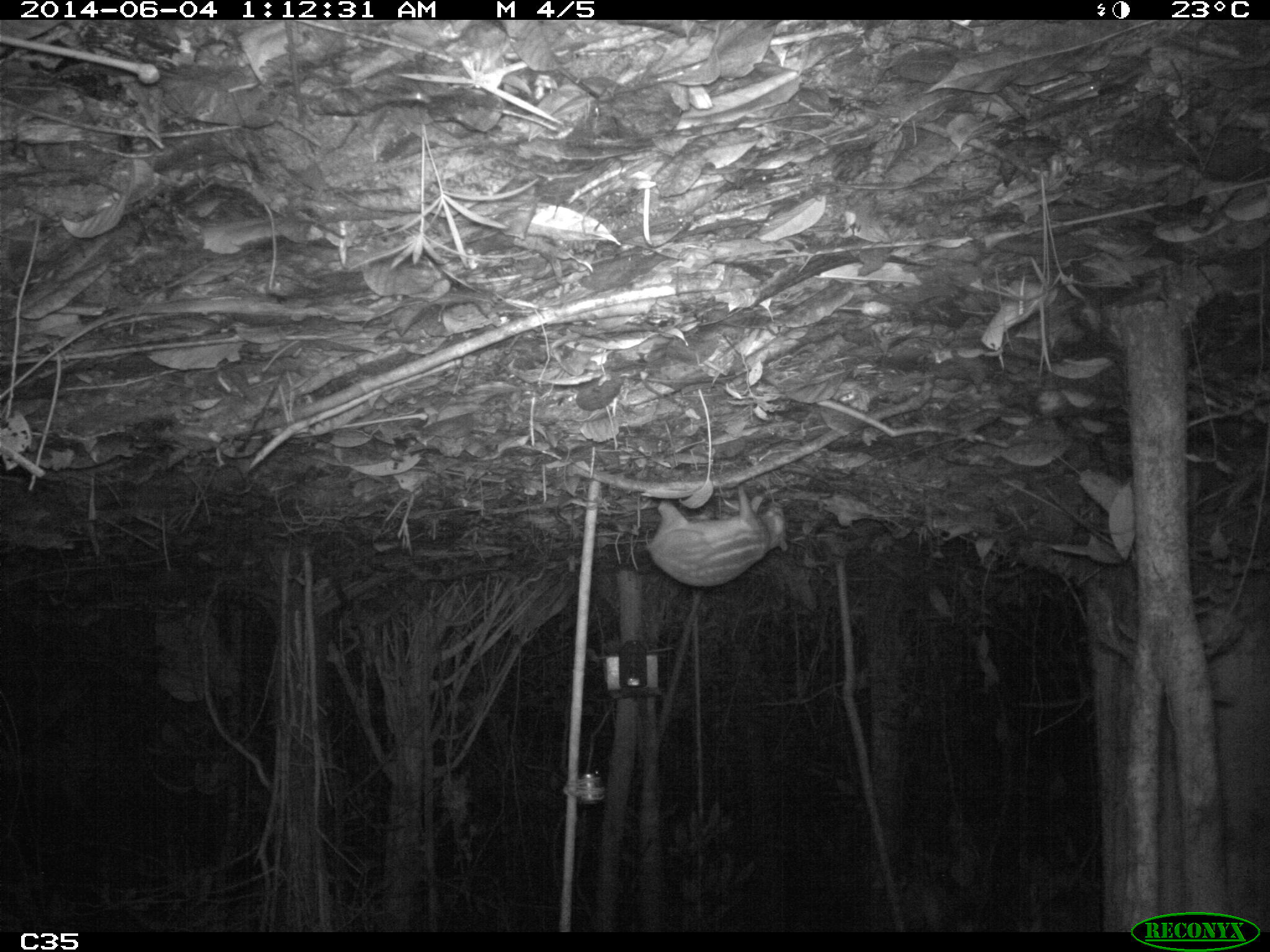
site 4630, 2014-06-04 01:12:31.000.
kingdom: Animalia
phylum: Chordata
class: Mammalia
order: Rodentia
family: Cuniculidae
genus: Cuniculus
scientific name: Cuniculus paca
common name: spotted paca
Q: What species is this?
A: Cuniculus paca (spotted paca).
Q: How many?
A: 1.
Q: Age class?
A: Adult.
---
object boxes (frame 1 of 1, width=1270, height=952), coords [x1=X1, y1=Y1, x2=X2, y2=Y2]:
cuniculus paca: [x1=645, y1=480, x2=788, y2=586]